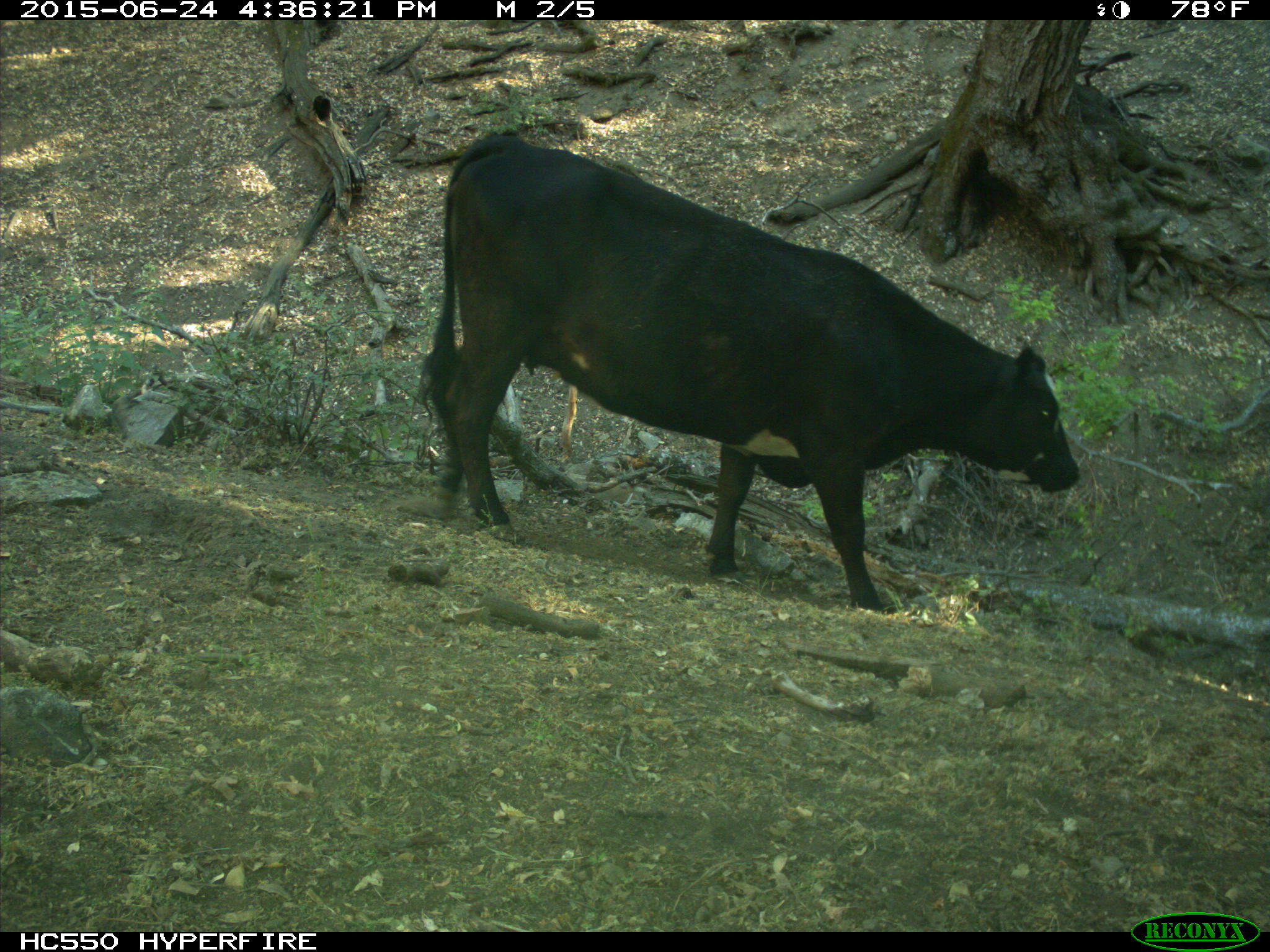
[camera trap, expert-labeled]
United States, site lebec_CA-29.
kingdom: Animalia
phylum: Chordata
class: Mammalia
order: Artiodactyla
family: Bovidae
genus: Bos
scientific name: Bos taurus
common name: domestic cow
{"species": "Bos taurus (domestic cow)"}